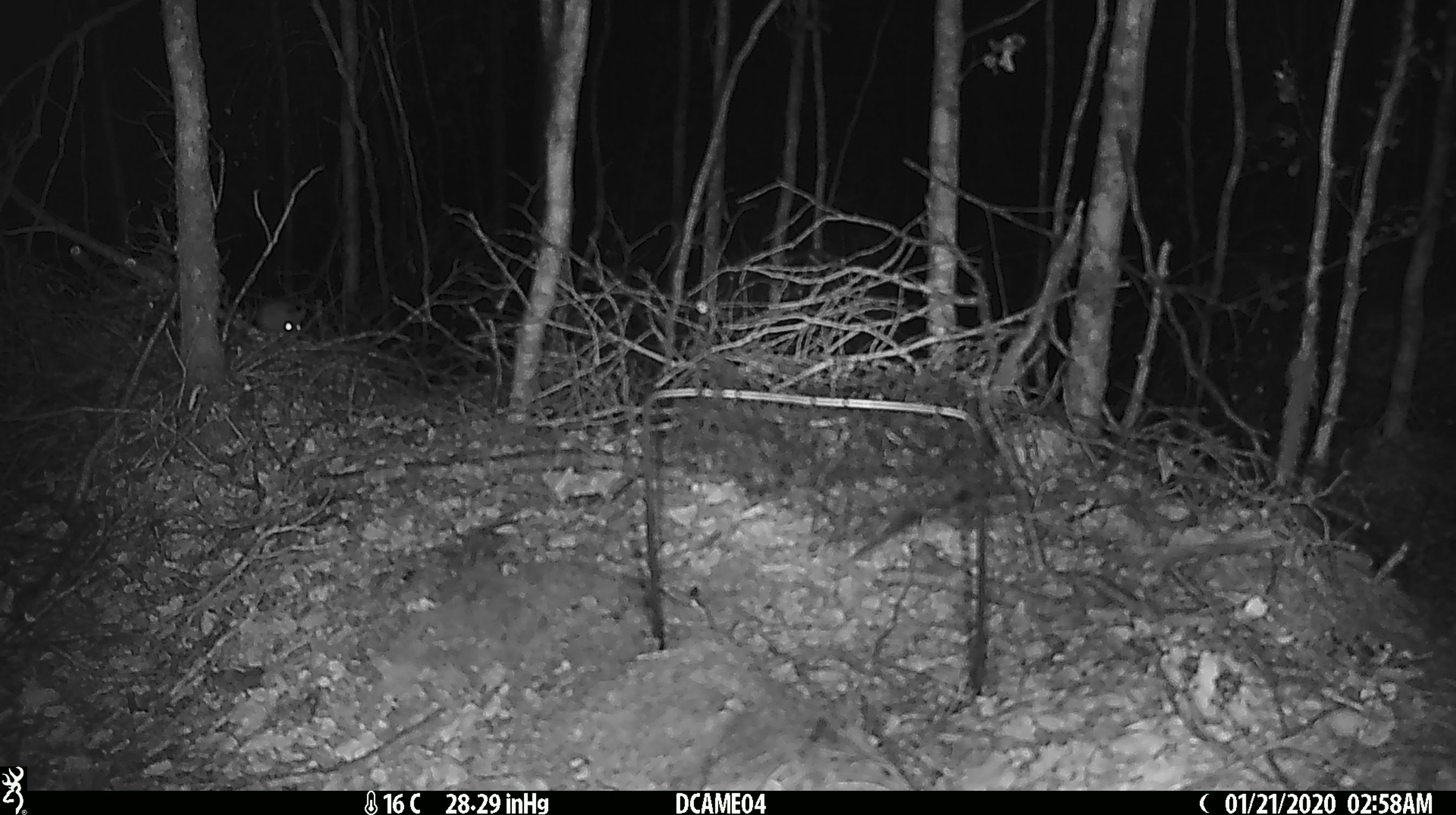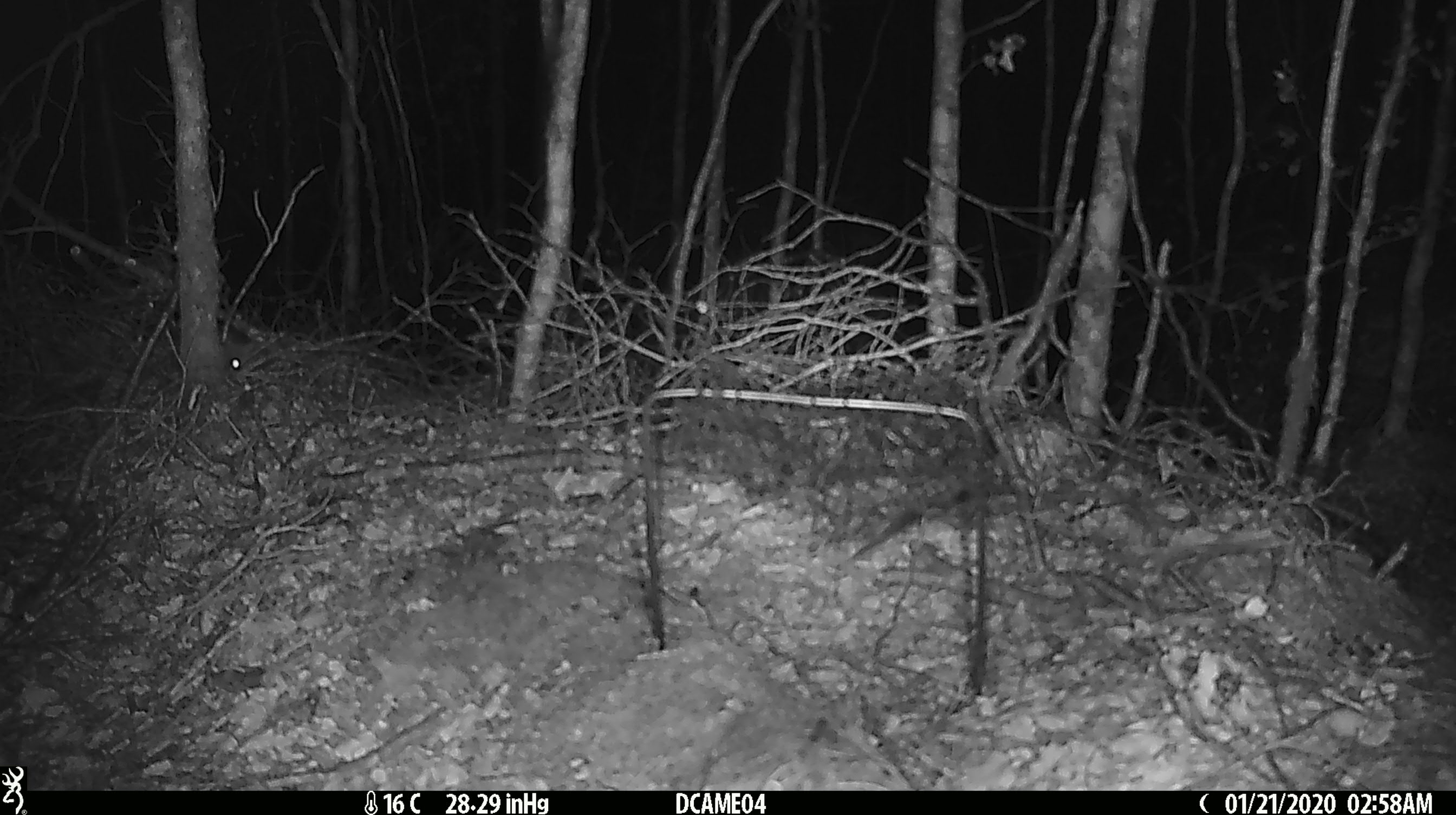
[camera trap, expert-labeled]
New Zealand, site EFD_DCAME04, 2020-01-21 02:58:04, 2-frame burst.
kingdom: Animalia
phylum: Chordata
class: Mammalia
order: Rodentia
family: Muridae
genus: Mus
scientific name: Mus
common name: mouse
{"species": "mouse (Mus)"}